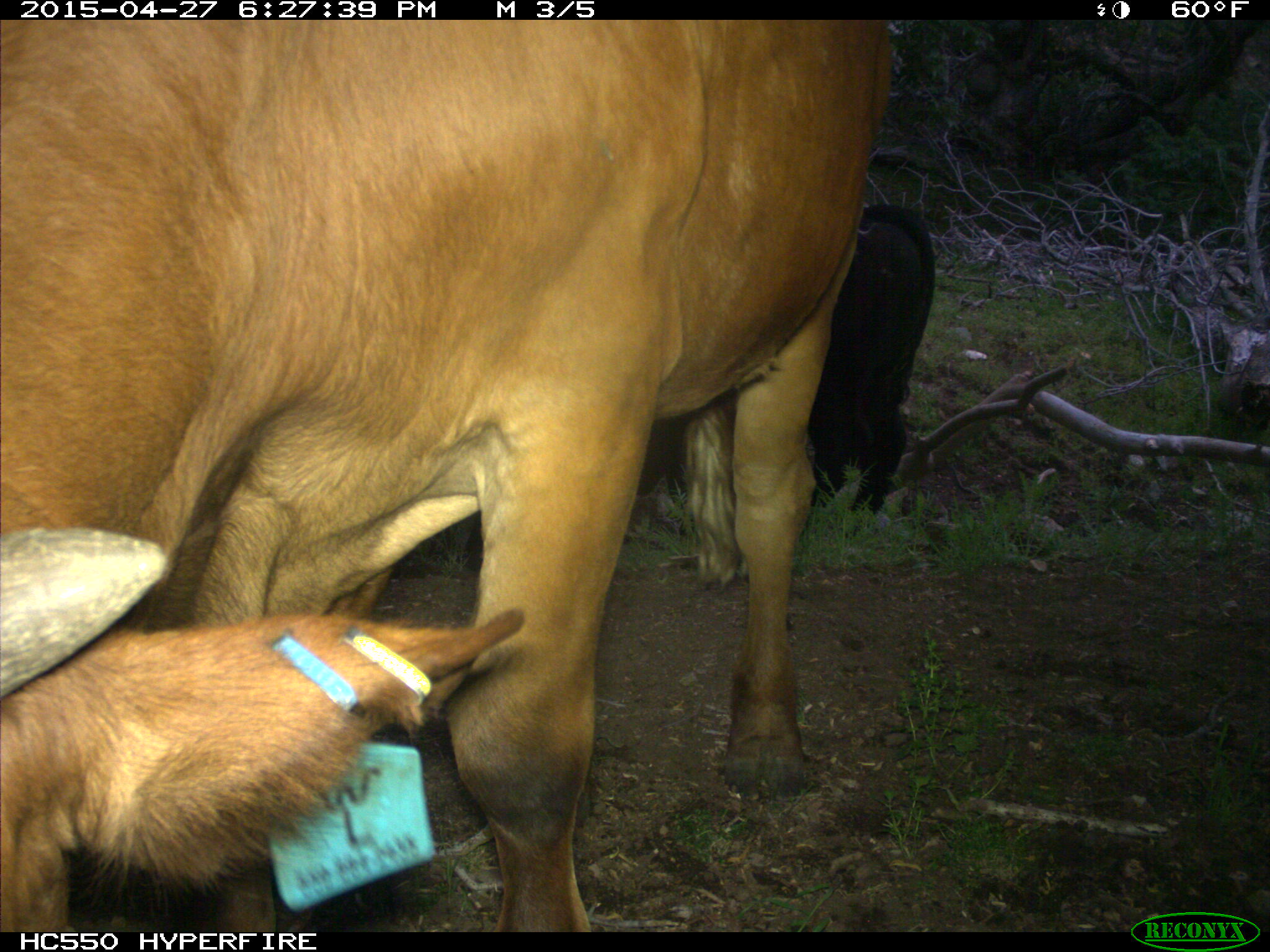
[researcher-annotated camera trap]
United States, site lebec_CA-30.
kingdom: Animalia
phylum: Chordata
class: Mammalia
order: Artiodactyla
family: Bovidae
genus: Bos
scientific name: Bos taurus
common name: domestic cow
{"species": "Bos taurus (domestic cow)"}